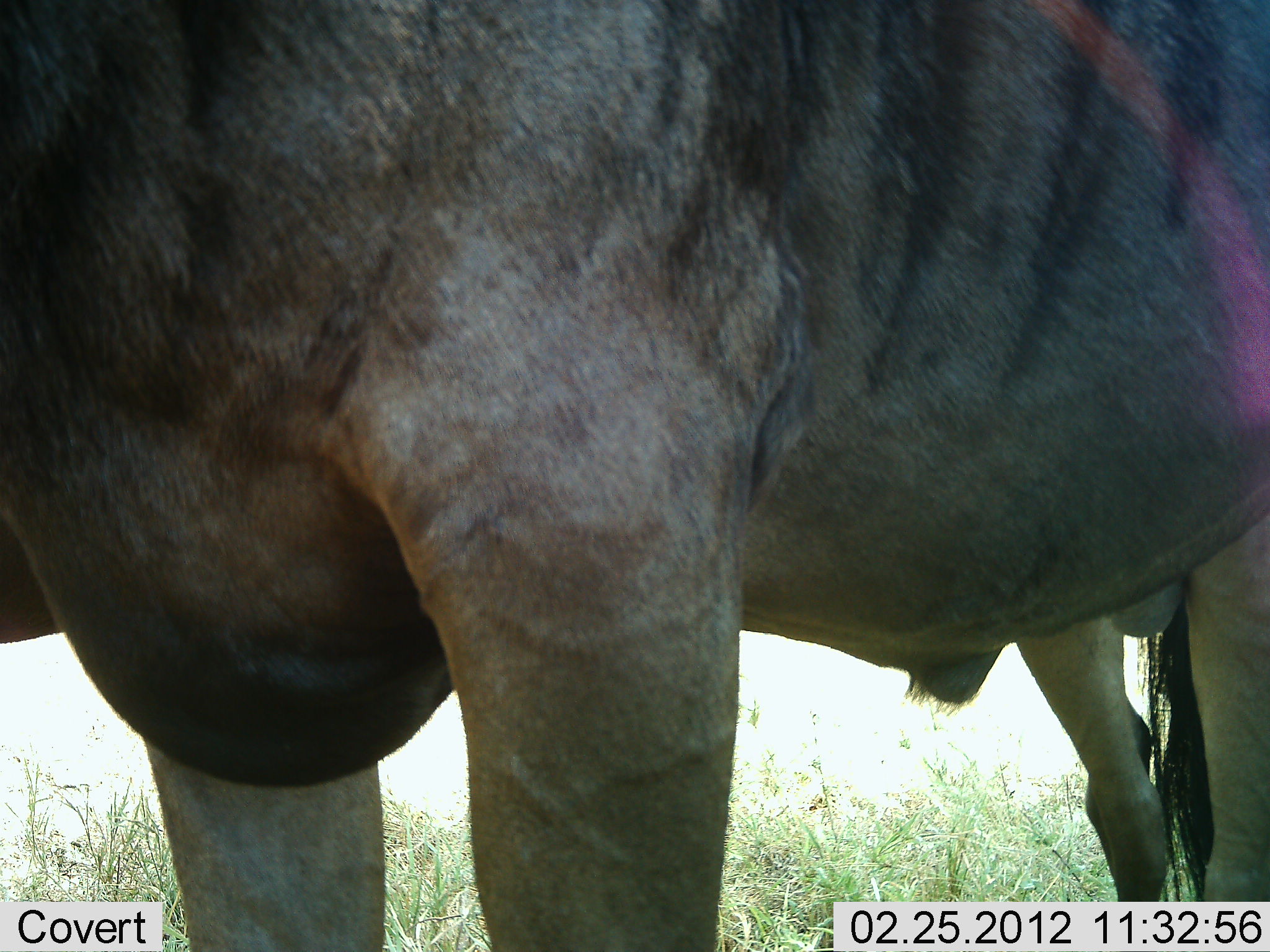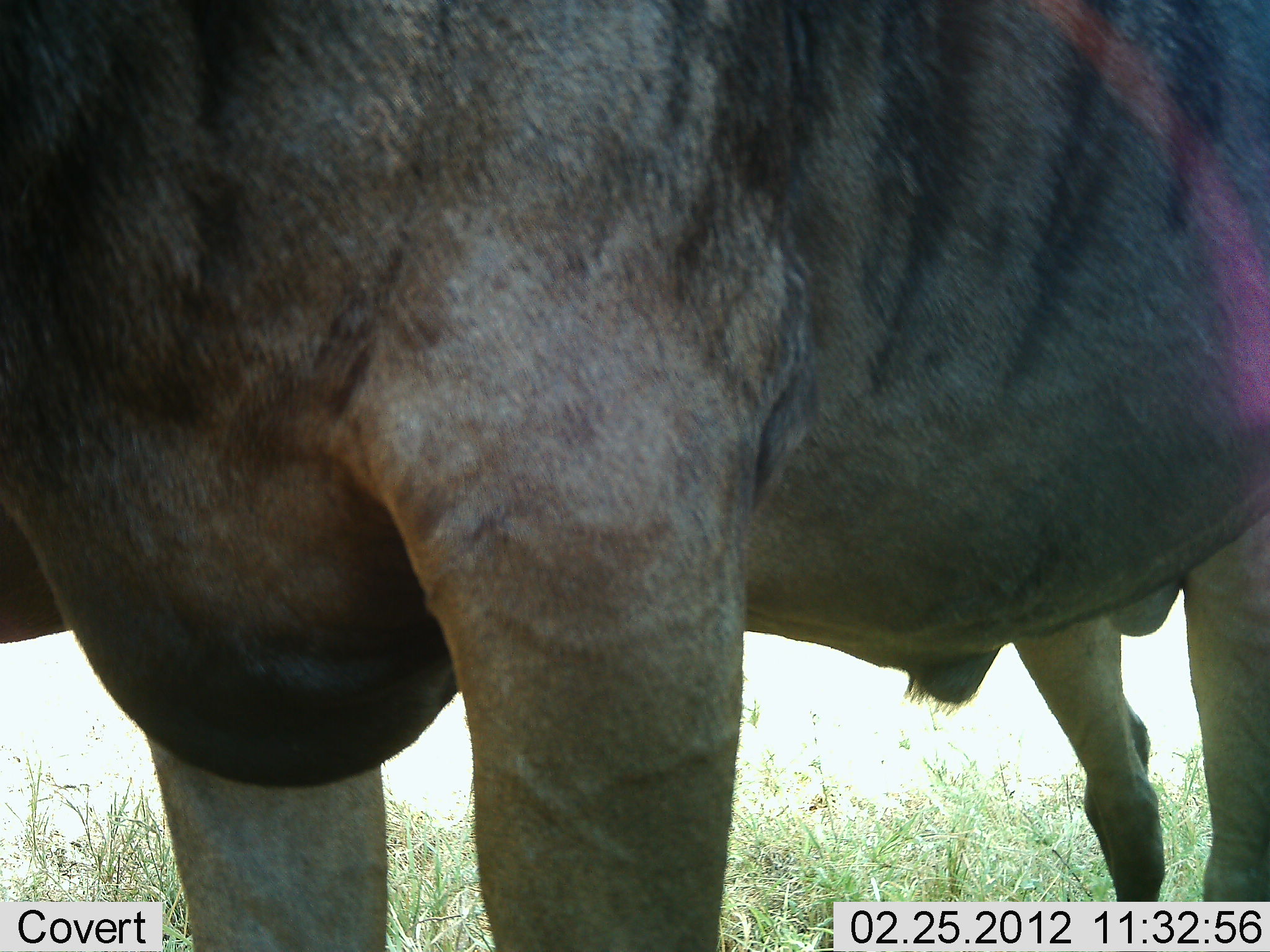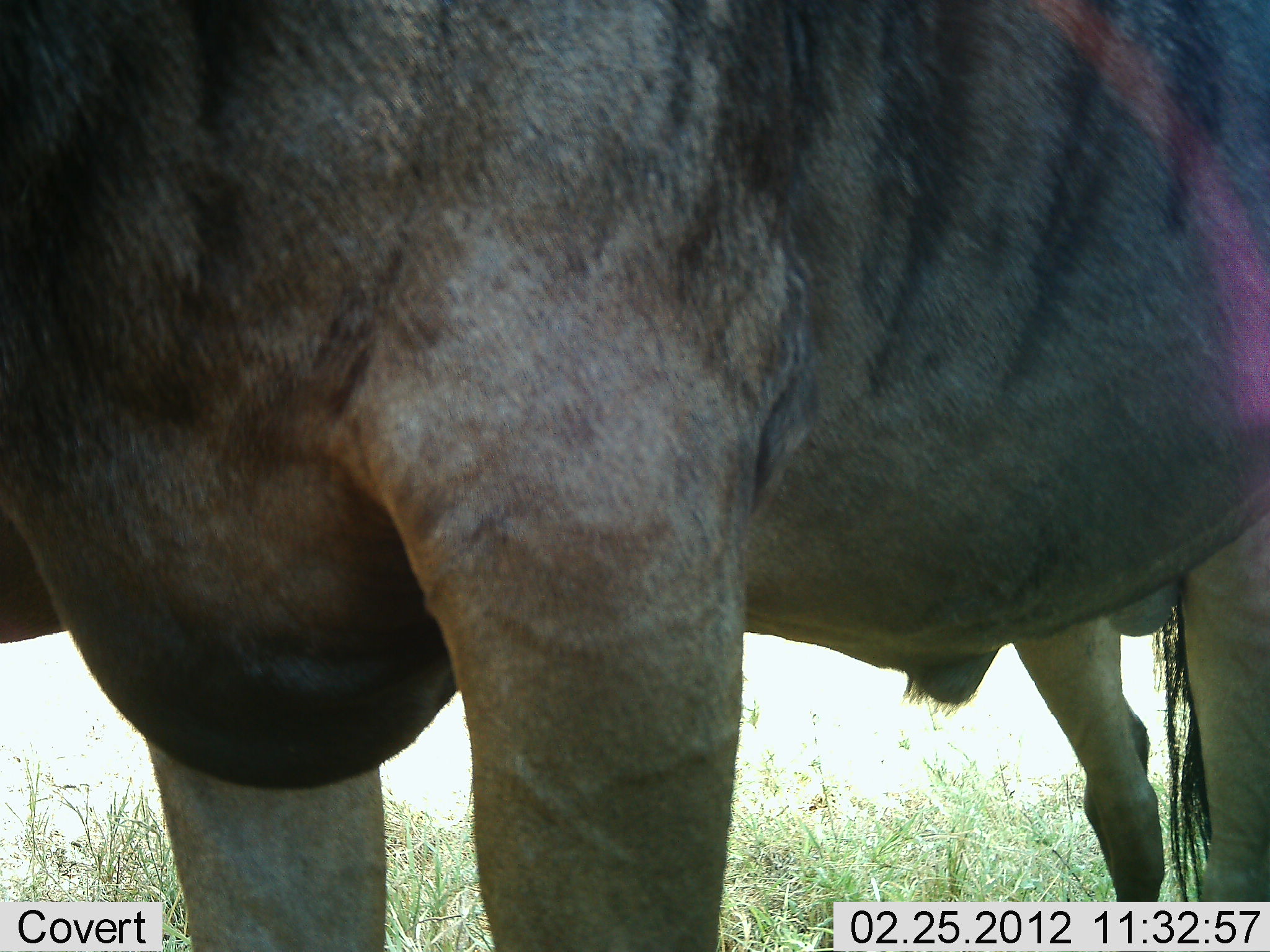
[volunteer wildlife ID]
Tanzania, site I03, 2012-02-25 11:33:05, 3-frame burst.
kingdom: Animalia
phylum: Chordata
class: Mammalia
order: Artiodactyla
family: Bovidae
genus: Connochaetes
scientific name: Connochaetes taurinus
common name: blue wildebeest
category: wildebeest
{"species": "wildebeest (blue wildebeest) (Connochaetes taurinus)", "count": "1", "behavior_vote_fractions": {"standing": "92%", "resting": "8%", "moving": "0%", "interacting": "0%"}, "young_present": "0%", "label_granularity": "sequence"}